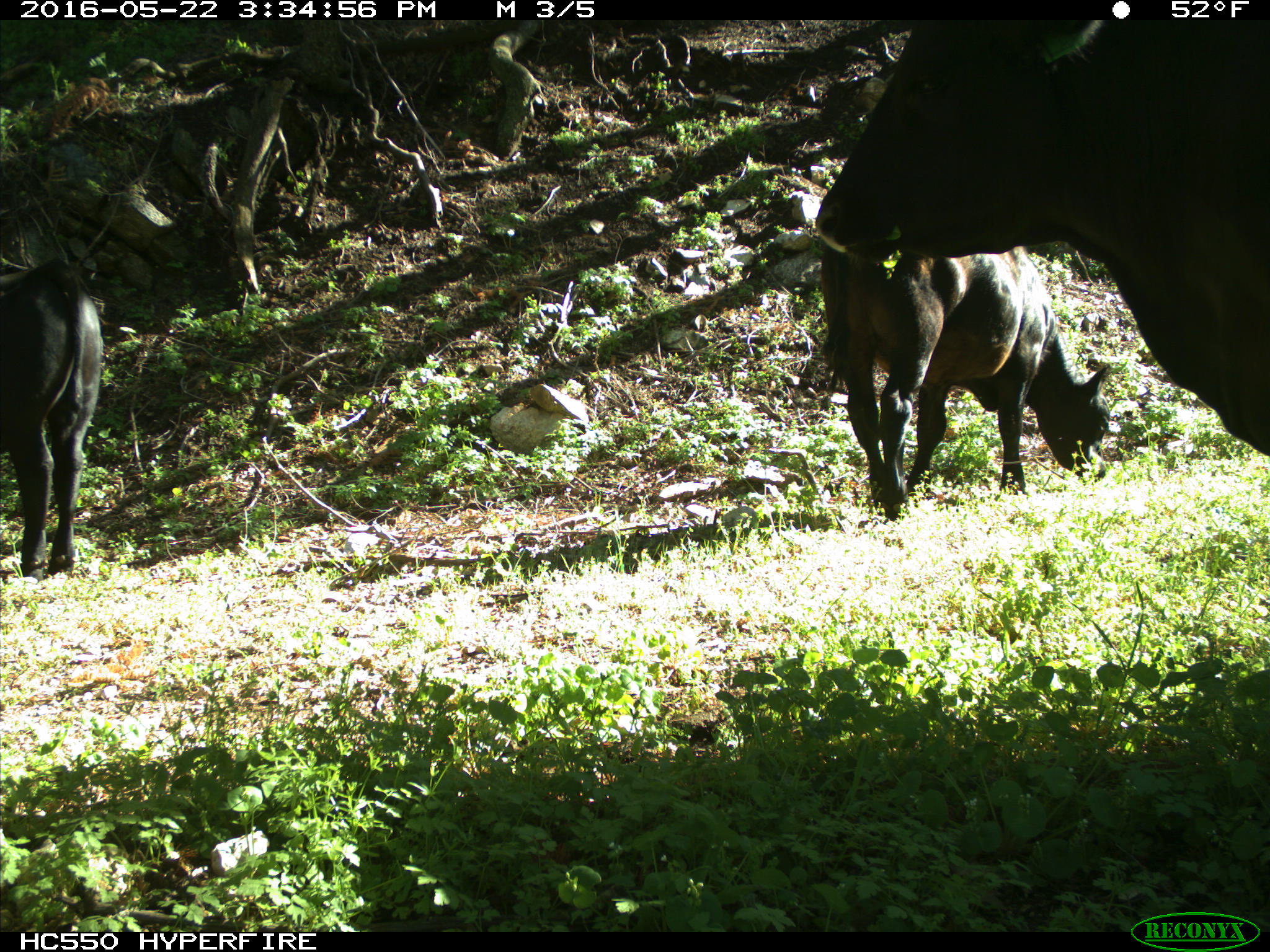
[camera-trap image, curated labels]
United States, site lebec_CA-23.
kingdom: Animalia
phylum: Chordata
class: Mammalia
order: Artiodactyla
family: Bovidae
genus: Bos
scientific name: Bos taurus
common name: domestic cow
Bos taurus (domestic cow).